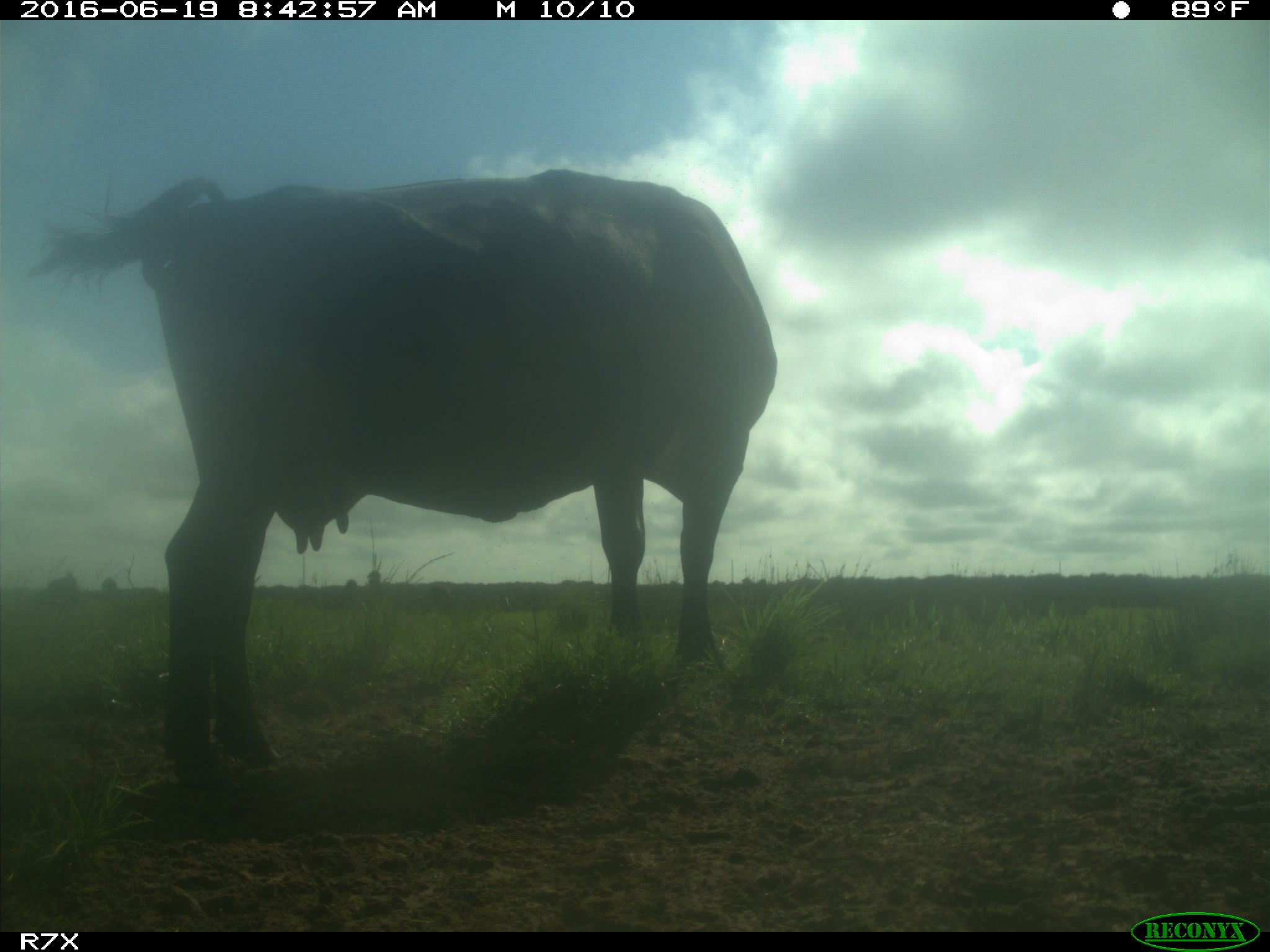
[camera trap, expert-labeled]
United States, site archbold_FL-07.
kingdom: Animalia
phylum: Chordata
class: Mammalia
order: Artiodactyla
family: Bovidae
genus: Bos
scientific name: Bos taurus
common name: domestic cow